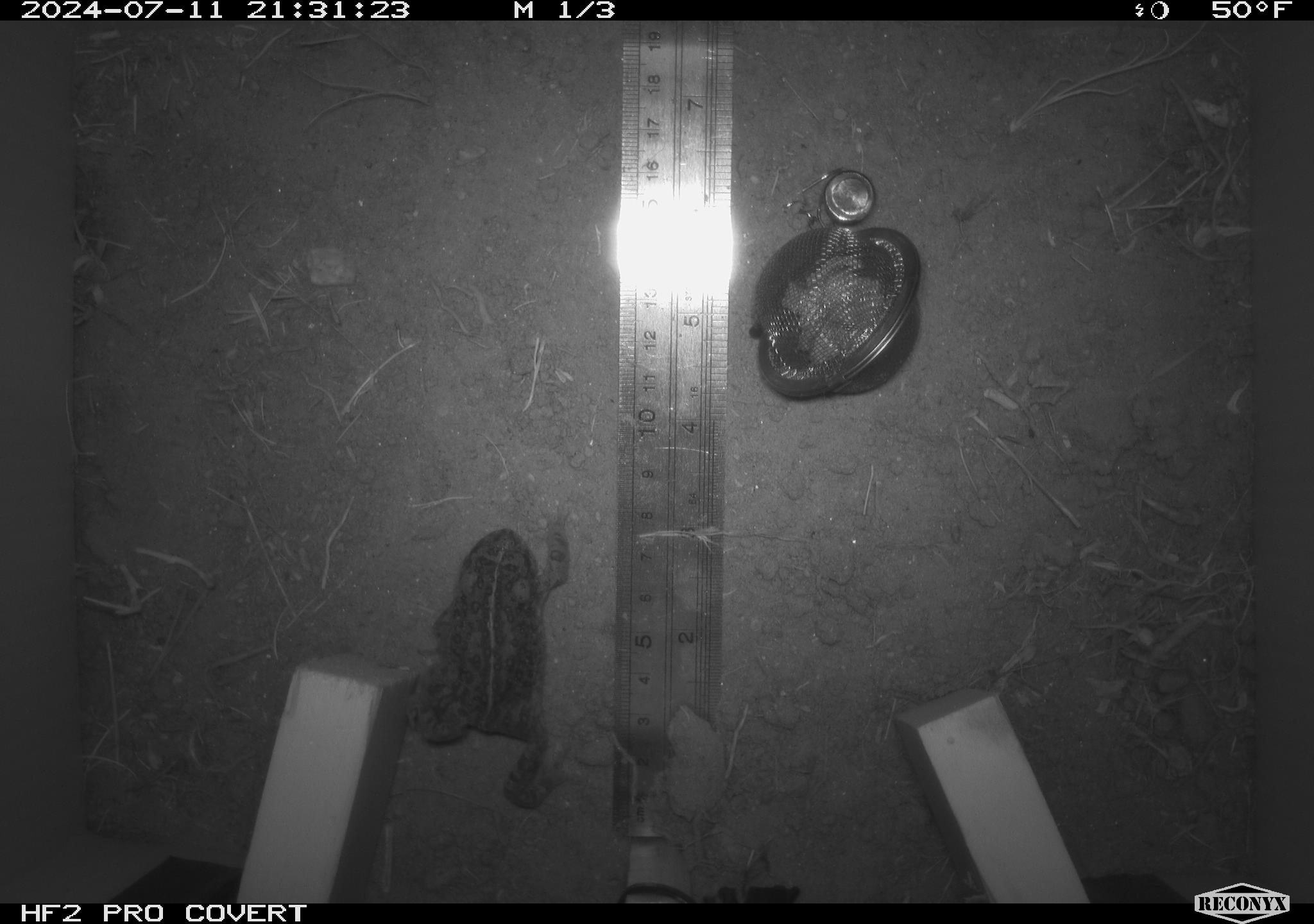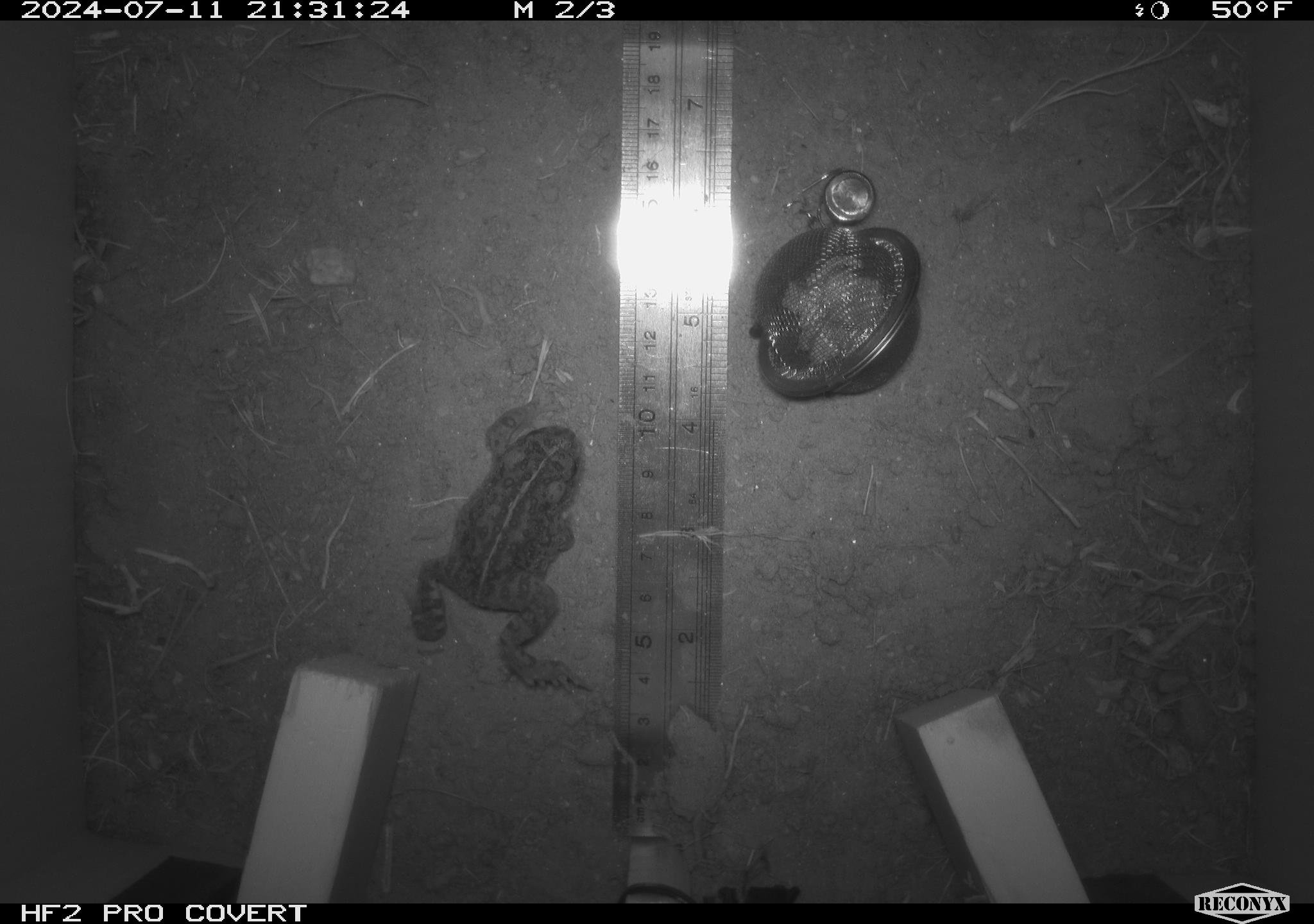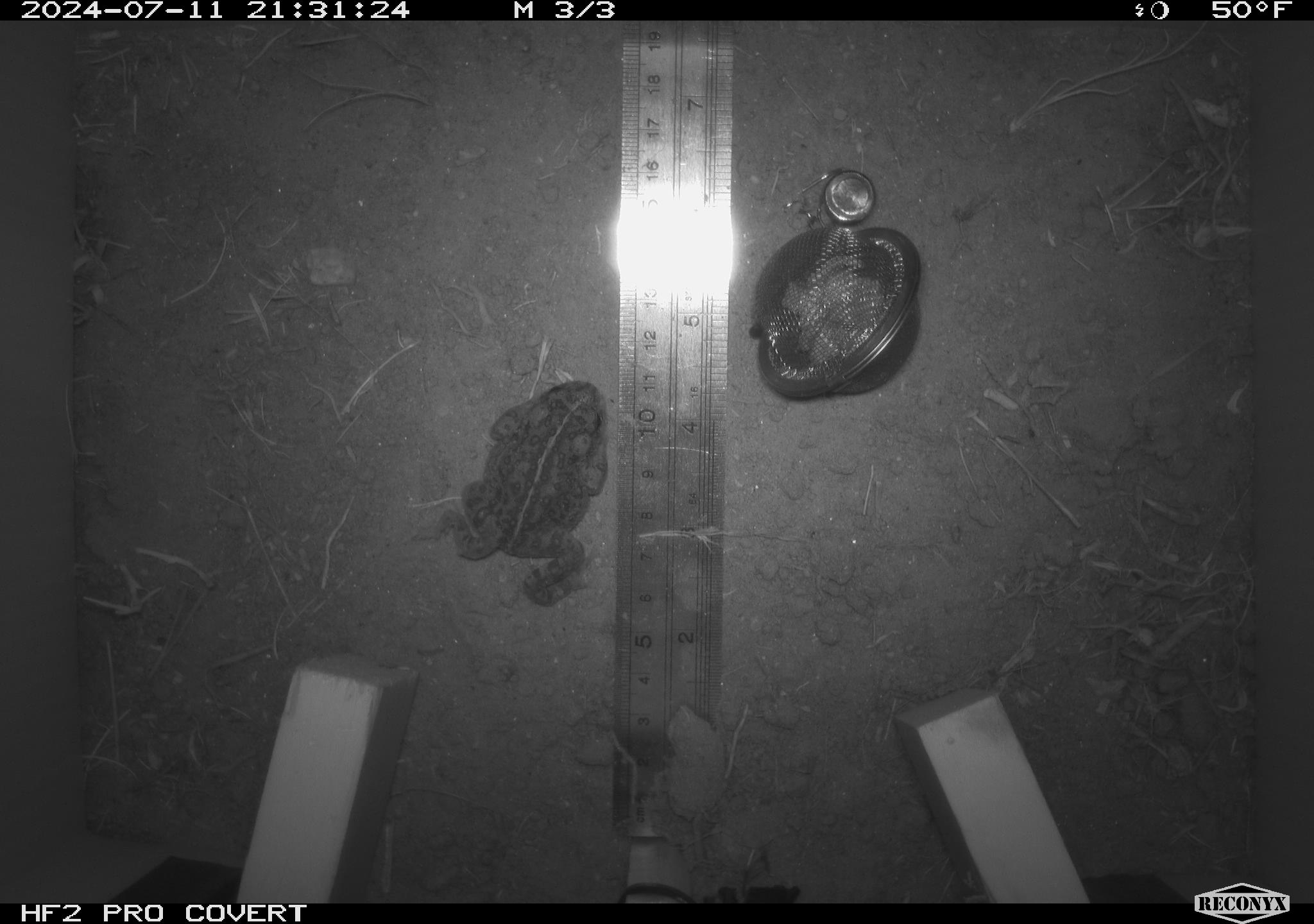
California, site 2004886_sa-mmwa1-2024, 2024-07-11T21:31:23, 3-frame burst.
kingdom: Animalia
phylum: Chordata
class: Amphibia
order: Anura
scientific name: Anura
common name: frogs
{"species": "frogs (Anura)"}